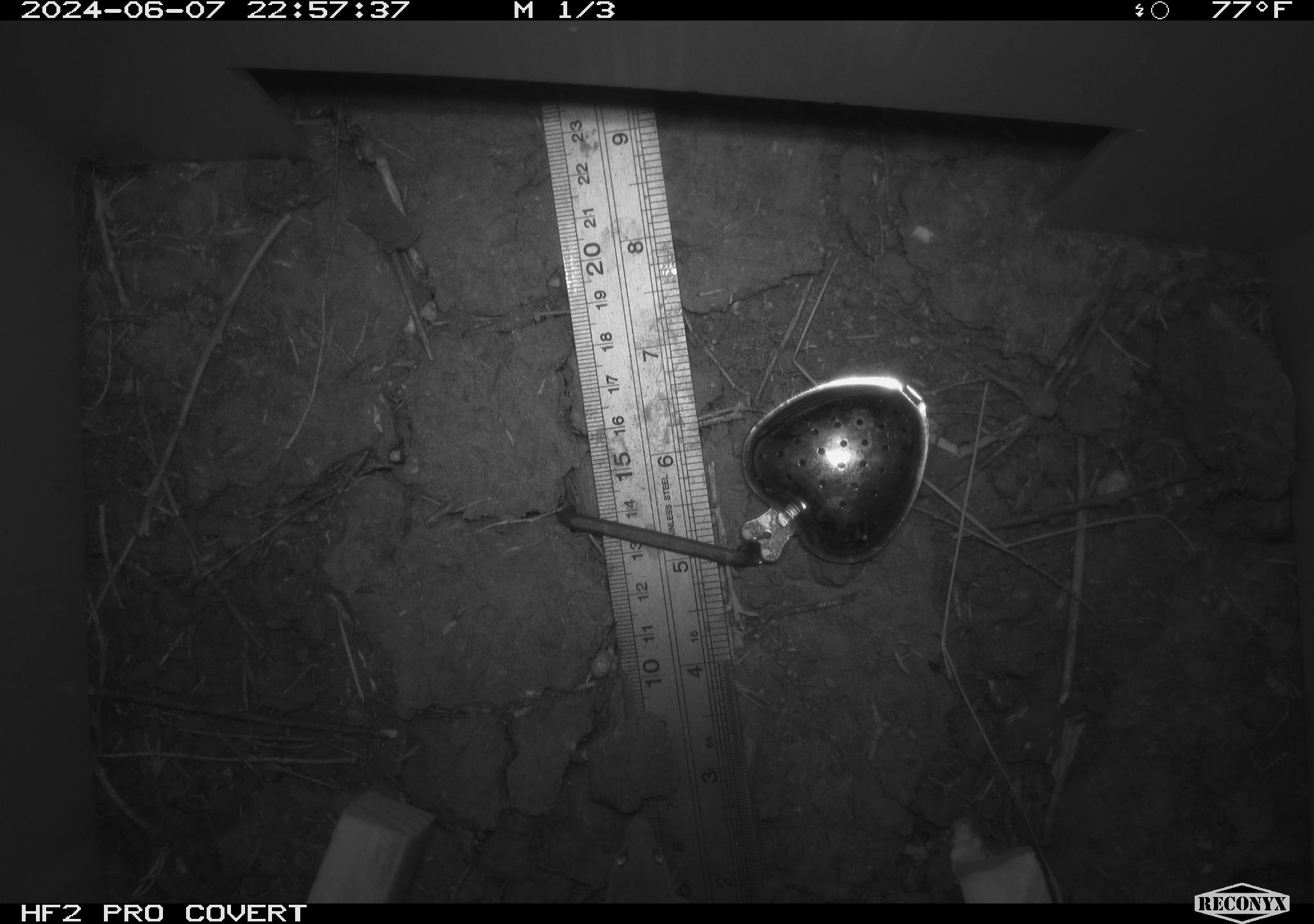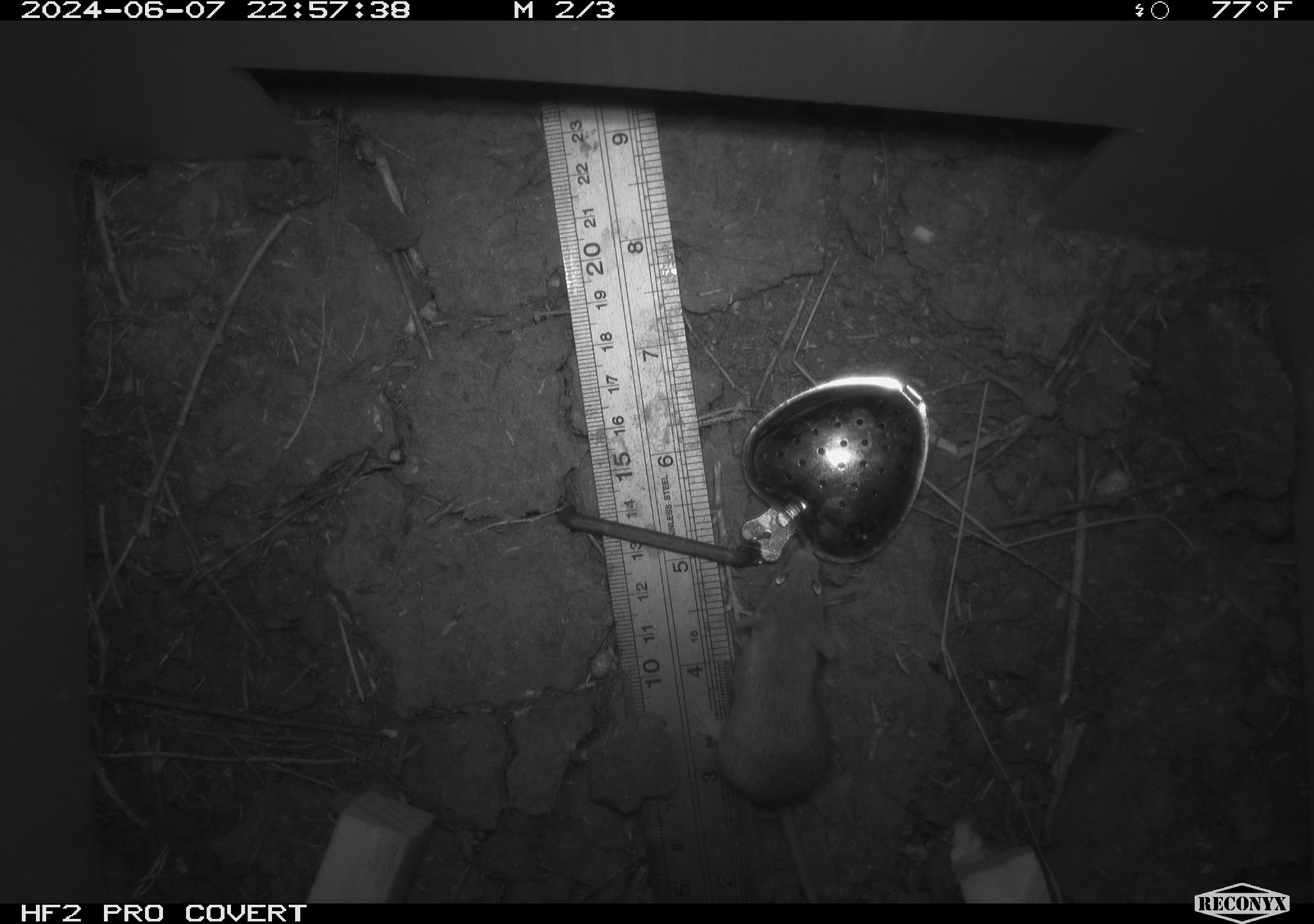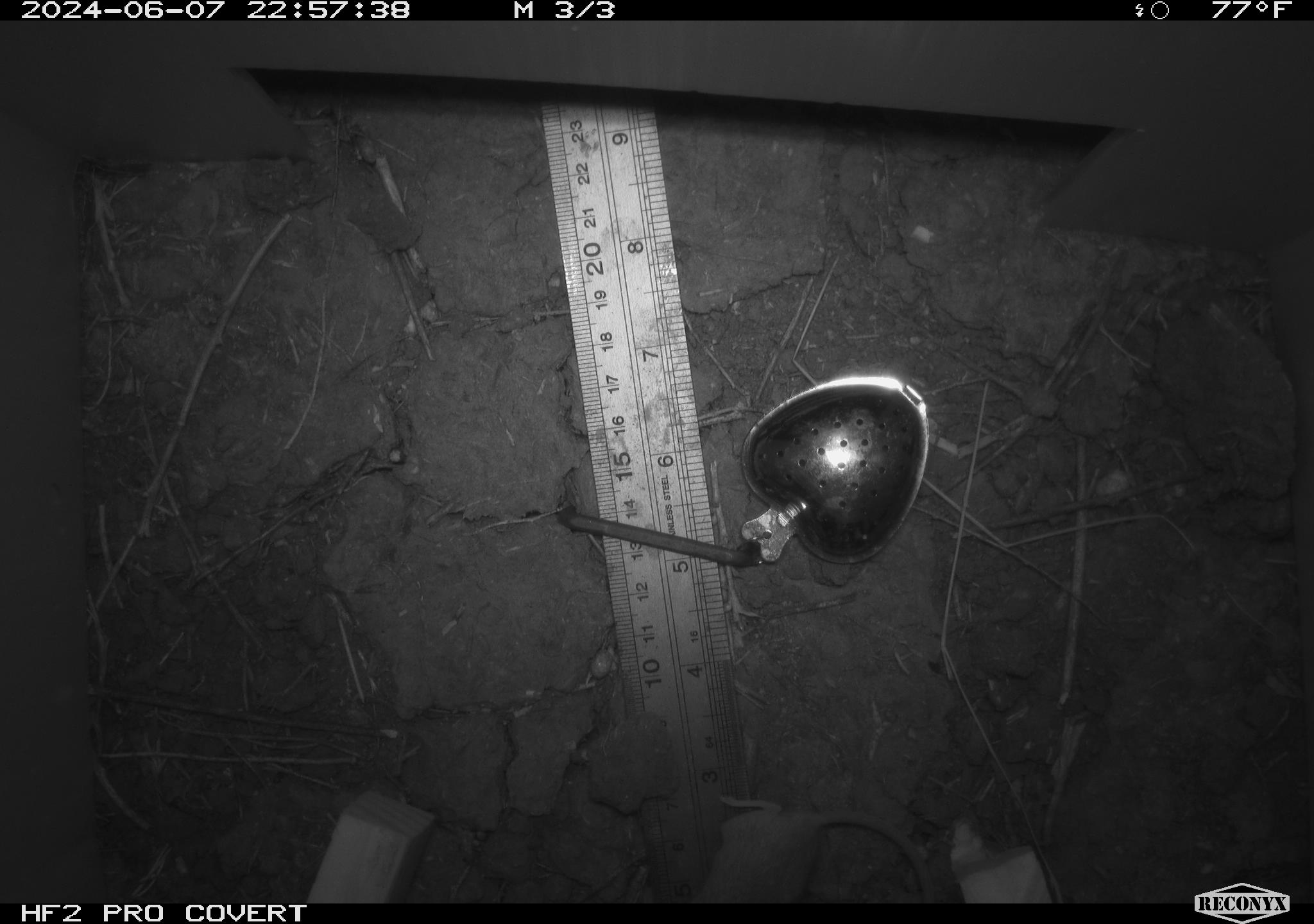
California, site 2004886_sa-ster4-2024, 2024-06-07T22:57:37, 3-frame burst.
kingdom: Animalia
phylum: Chordata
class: Mammalia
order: Rodentia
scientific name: Rodentia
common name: mouse species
Mouse species (Rodentia).